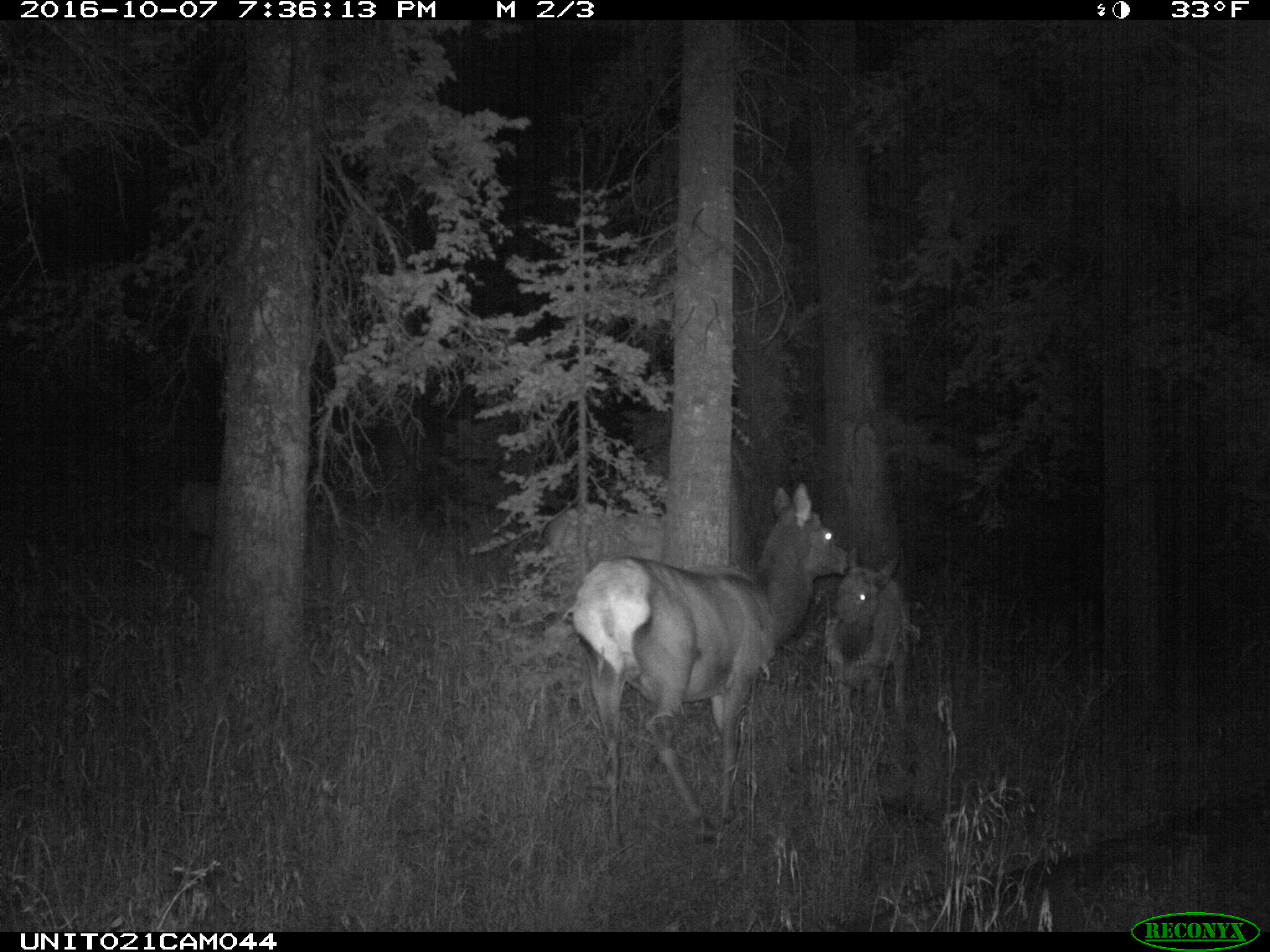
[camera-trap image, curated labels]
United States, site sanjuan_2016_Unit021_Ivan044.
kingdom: Animalia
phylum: Chordata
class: Mammalia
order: Artiodactyla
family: Cervidae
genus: Cervus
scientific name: Cervus elaphus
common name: red deer